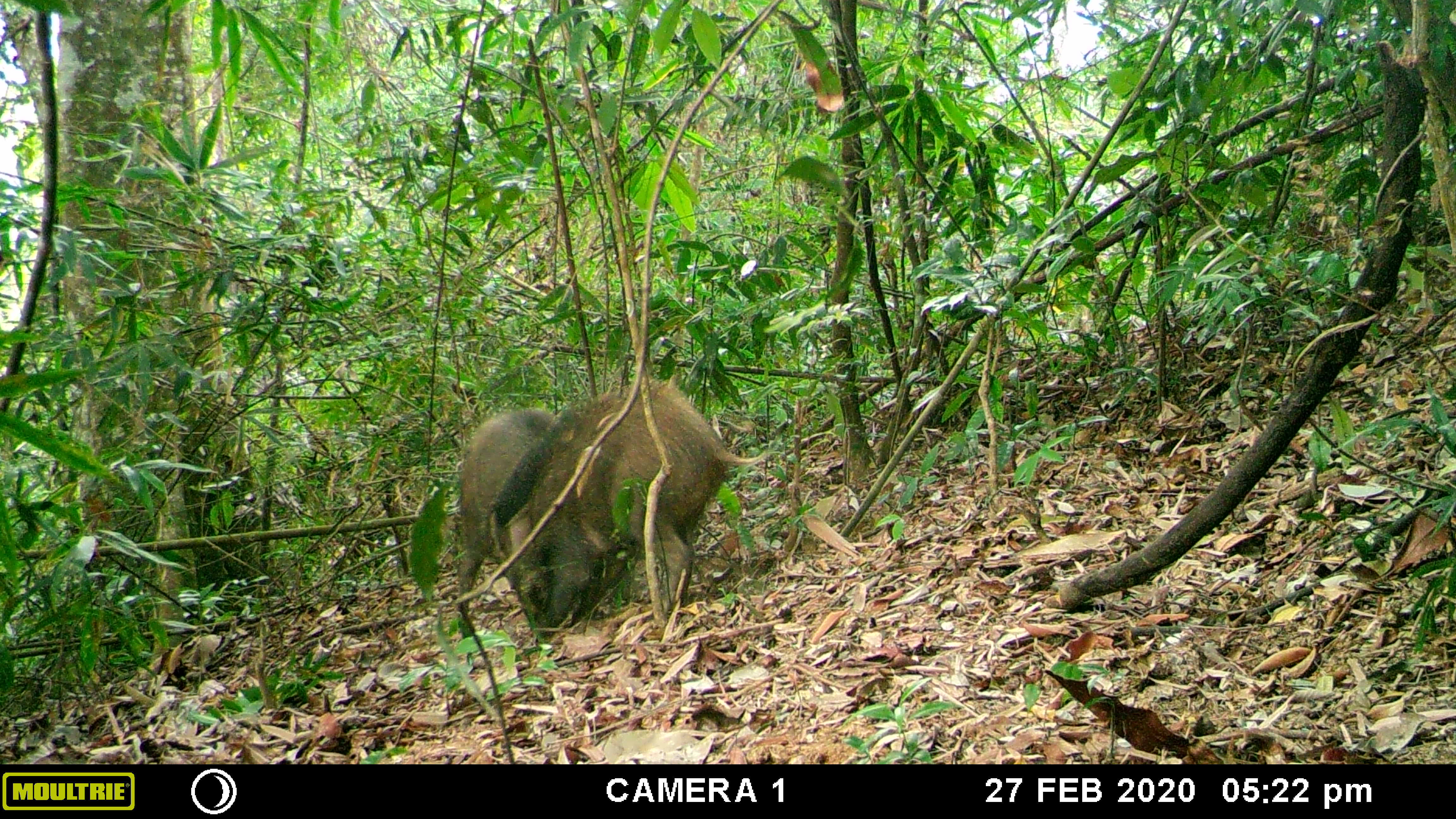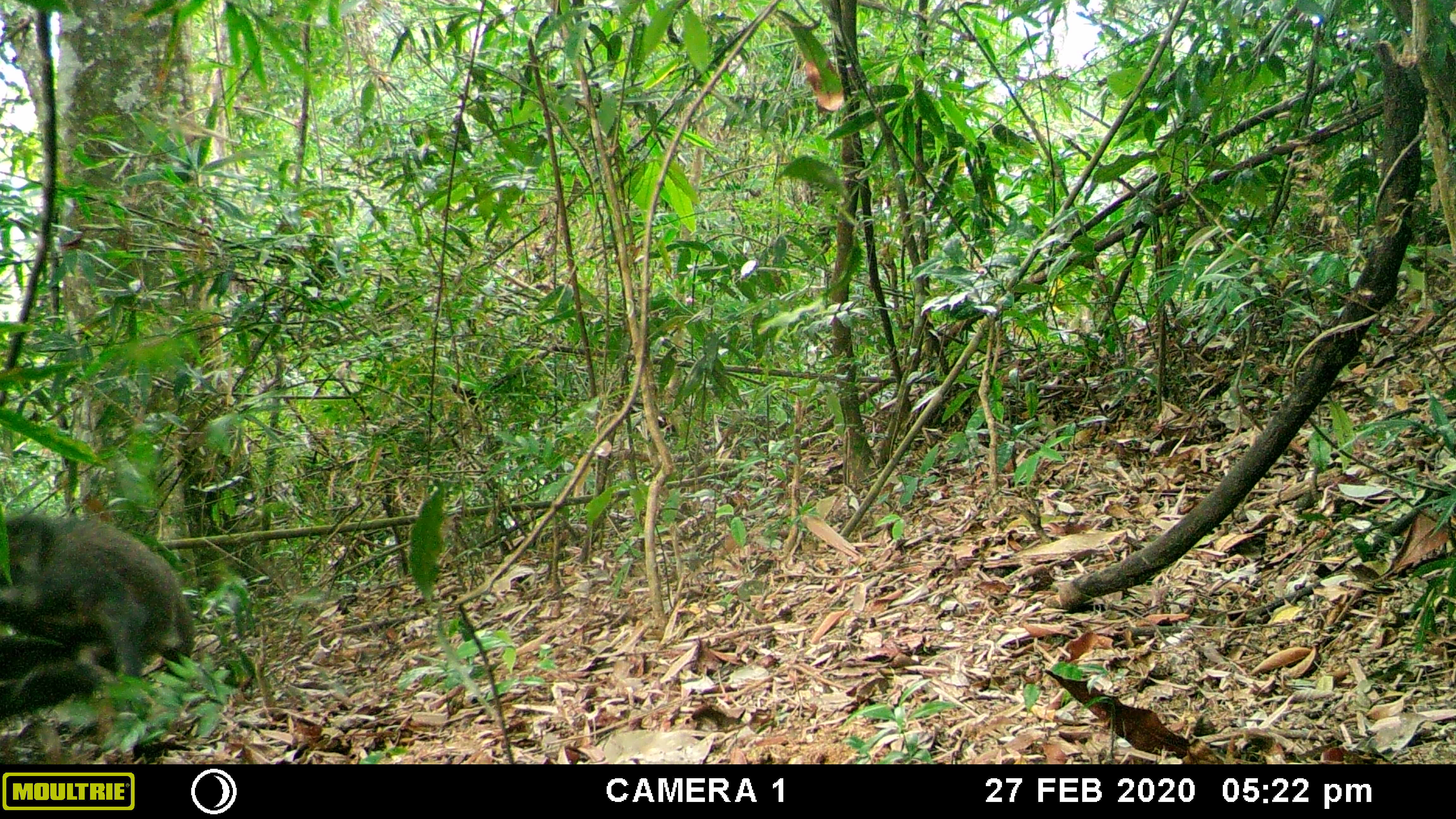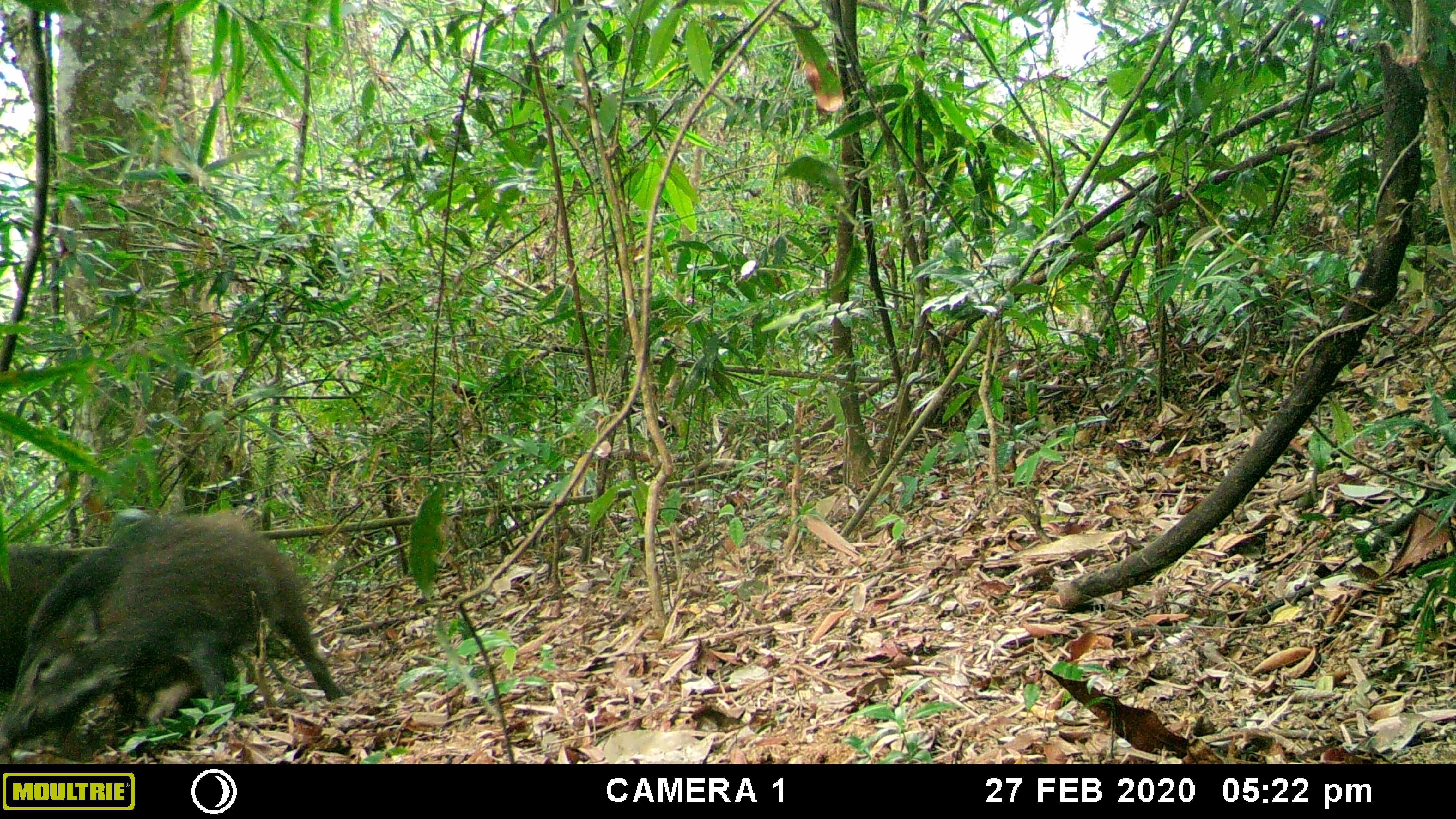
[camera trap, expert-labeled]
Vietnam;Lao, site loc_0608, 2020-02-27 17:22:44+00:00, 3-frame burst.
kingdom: Animalia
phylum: Chordata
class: Mammalia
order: Artiodactyla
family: Suidae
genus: Sus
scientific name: Sus scrofa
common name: eurasian wild pig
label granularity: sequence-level